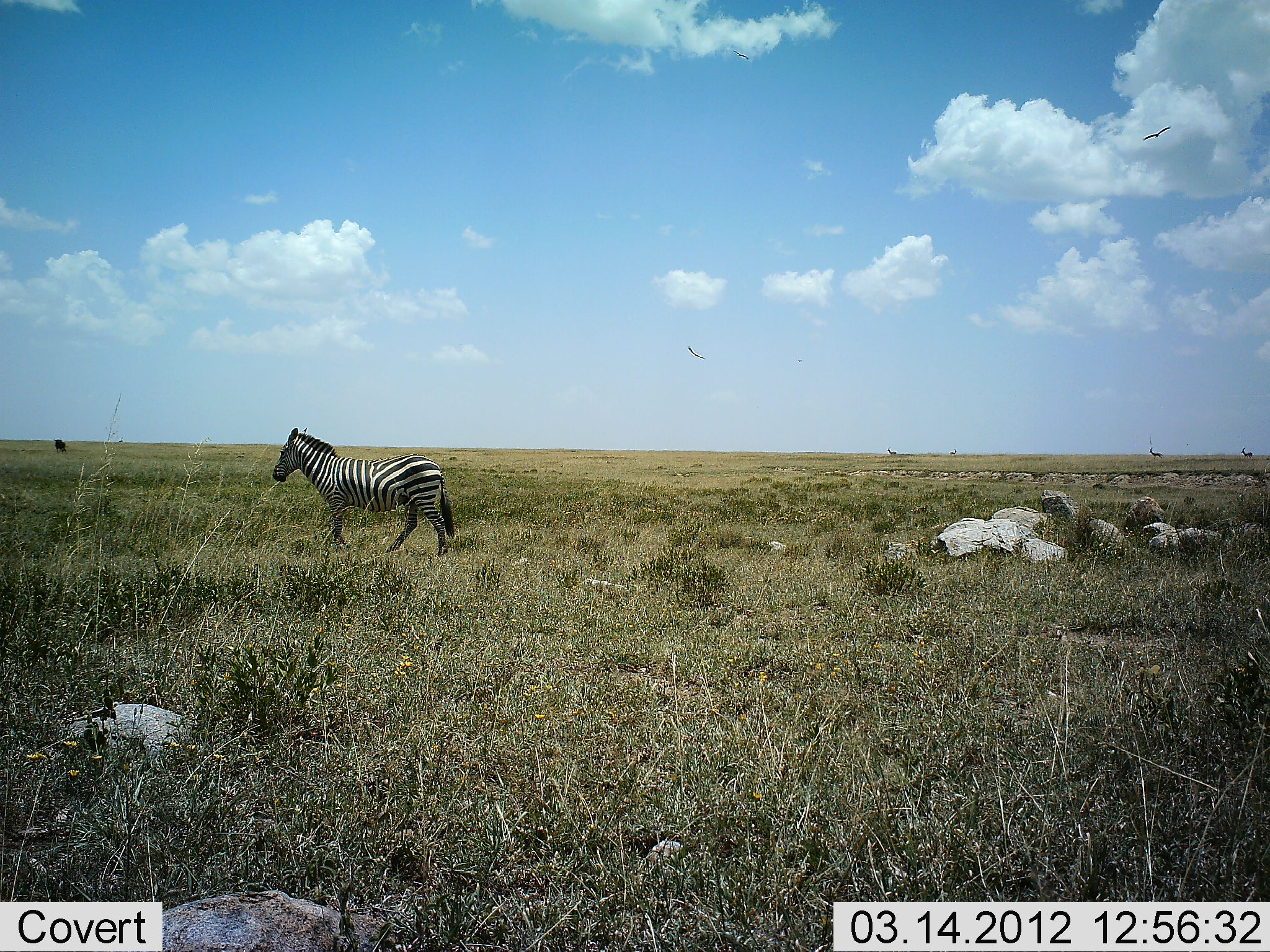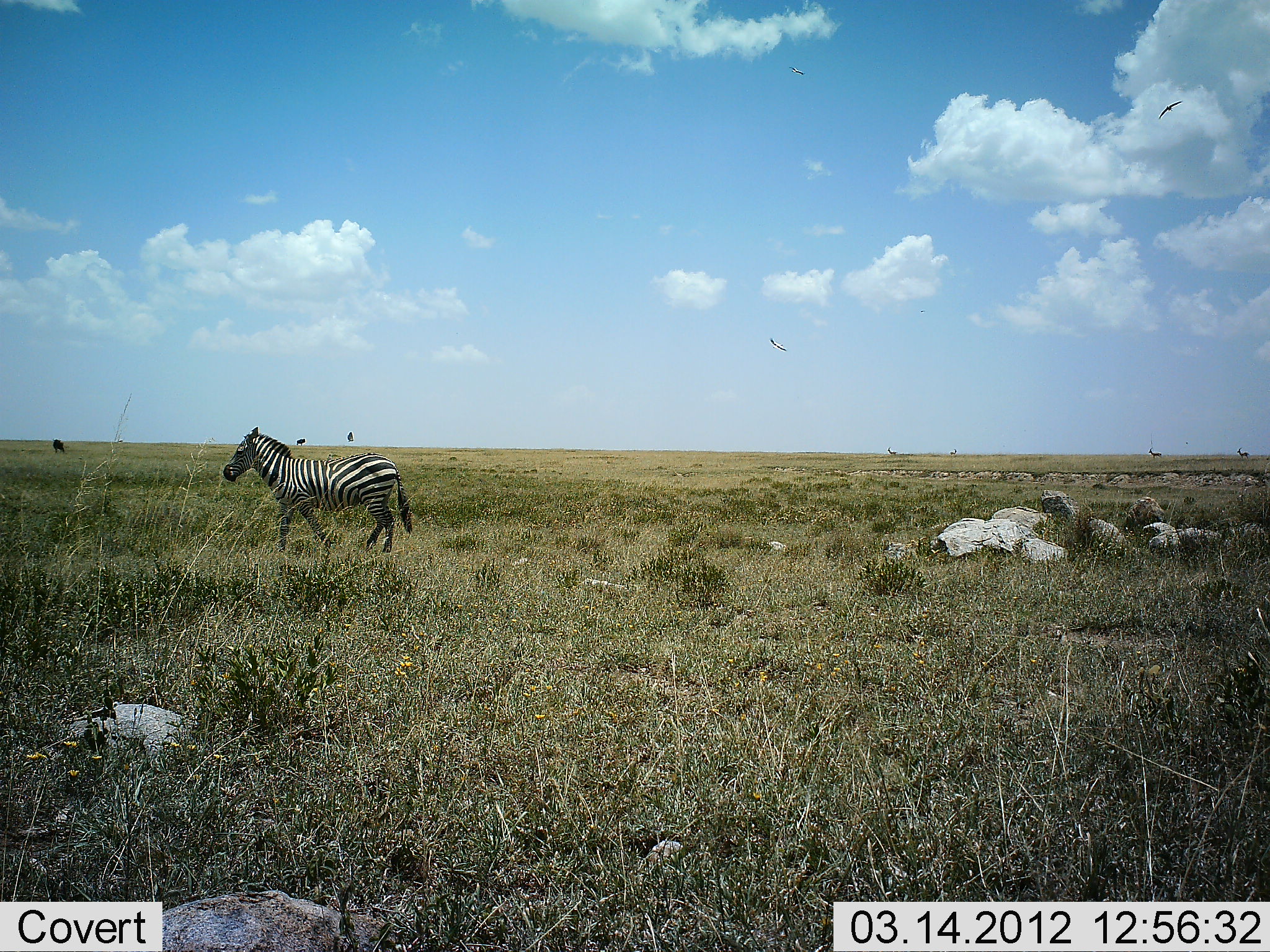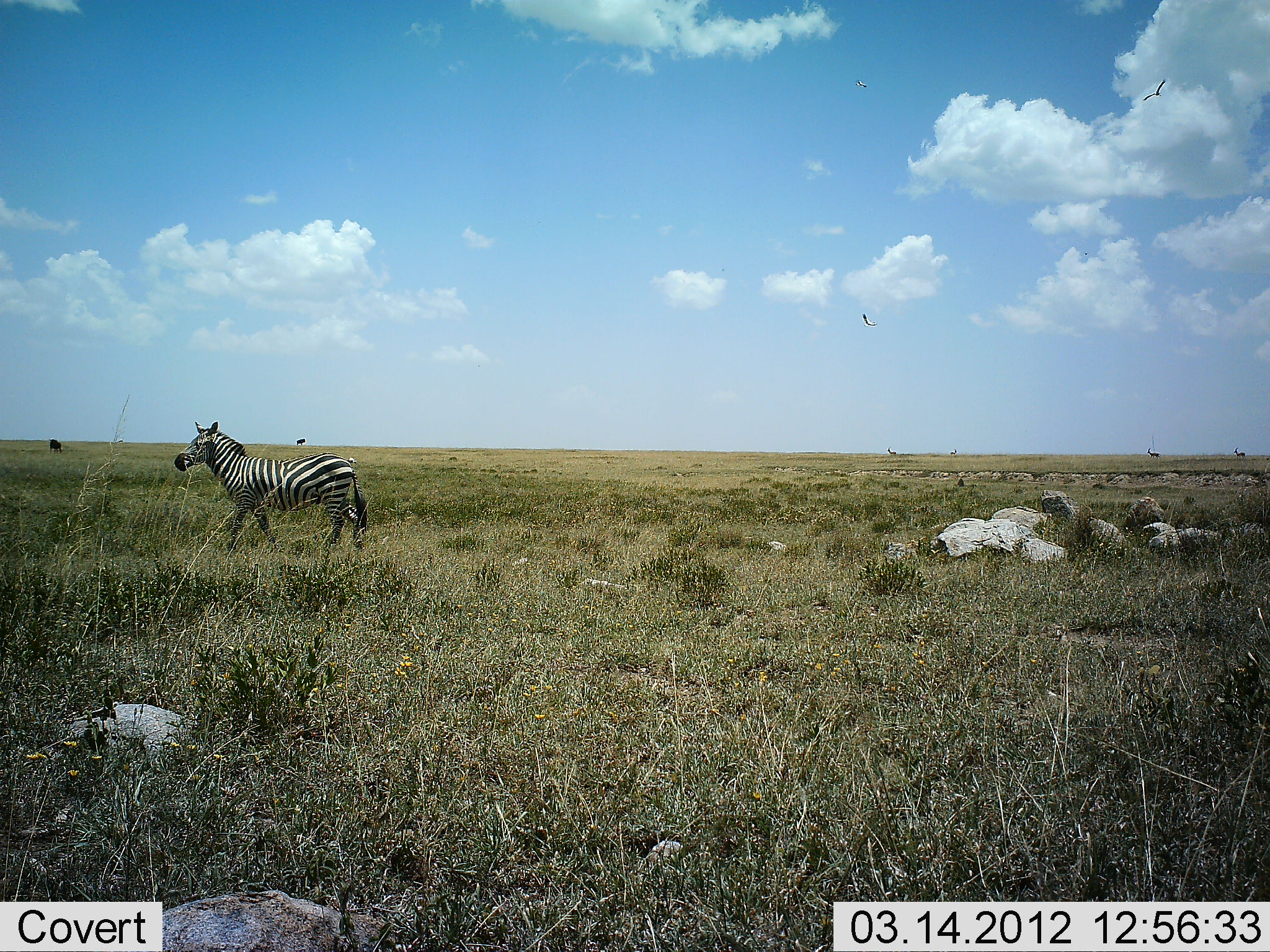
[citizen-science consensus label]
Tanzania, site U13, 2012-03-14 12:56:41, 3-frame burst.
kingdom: Animalia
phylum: Chordata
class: Aves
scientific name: Aves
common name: bird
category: otherbird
Otherbird (bird) (Aves), count 2. Behavior (volunteer vote fractions): standing 0%, resting 0%, moving 100%, interacting 0%. Young present (vote fraction): 0%. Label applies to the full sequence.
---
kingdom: Animalia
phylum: Chordata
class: Mammalia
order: Perissodactyla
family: Equidae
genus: Equus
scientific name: Equus quagga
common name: plains zebra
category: zebra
Zebra (plains zebra) (Equus quagga), count 1. Behavior (volunteer vote fractions): standing 16%, resting 0%, moving 100%, interacting 0%. Young present (vote fraction): 0%. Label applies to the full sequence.